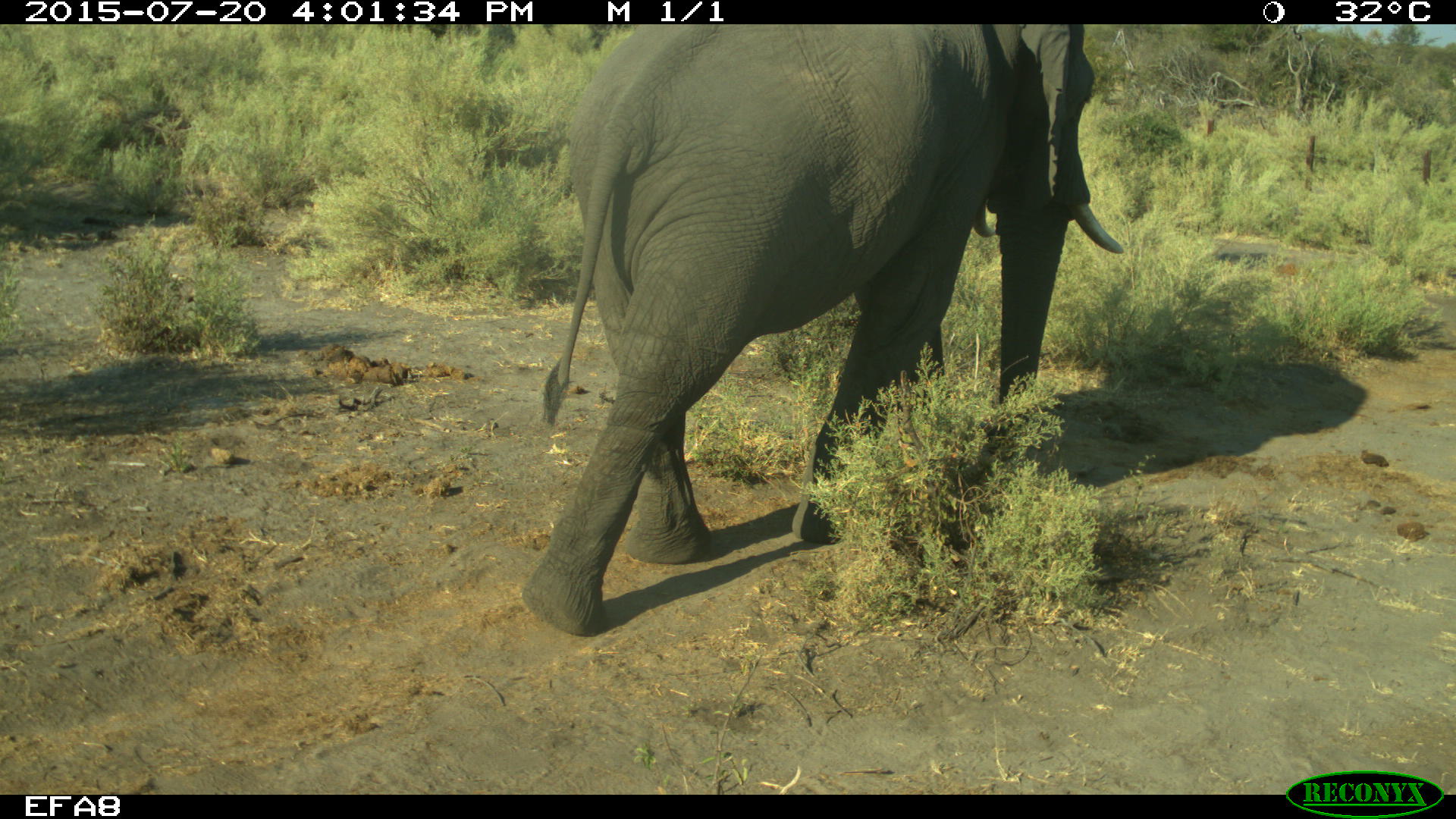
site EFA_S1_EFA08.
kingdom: Animalia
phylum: Chordata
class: Mammalia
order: Proboscidea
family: Elephantidae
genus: Loxodonta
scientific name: Loxodonta africana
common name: african bush elephant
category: elephant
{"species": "elephant (african bush elephant) (Loxodonta africana)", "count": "1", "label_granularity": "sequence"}